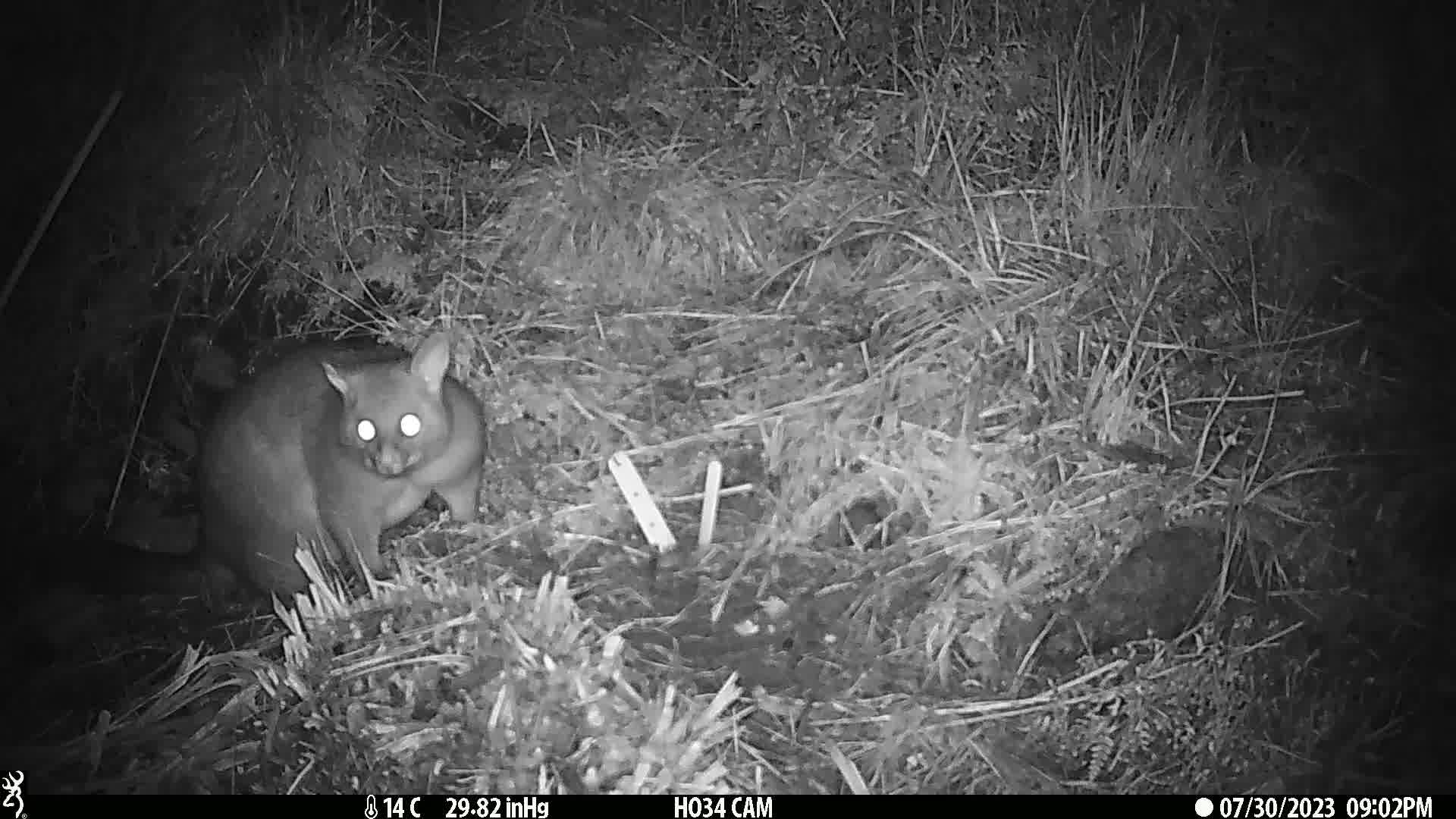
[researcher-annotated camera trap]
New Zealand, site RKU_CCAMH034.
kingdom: Animalia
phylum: Chordata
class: Mammalia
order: Diprotodontia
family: Phalangeridae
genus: Trichosurus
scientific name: Trichosurus vulpecula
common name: common brushtail possum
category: possum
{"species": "possum (common brushtail possum) (Trichosurus vulpecula)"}